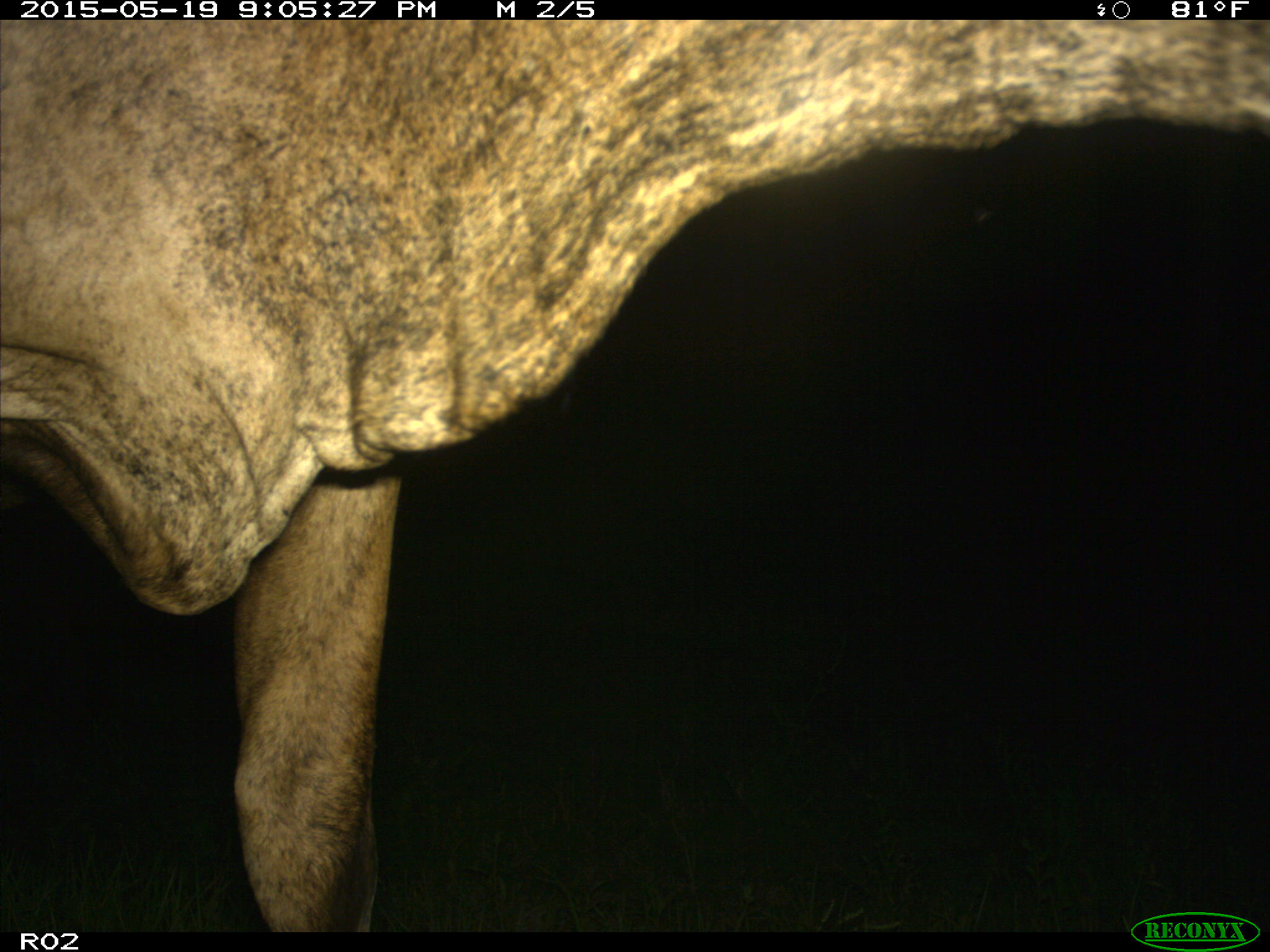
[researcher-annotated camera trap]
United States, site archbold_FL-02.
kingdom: Animalia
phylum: Chordata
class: Mammalia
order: Artiodactyla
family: Bovidae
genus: Bos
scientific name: Bos taurus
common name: domestic cow